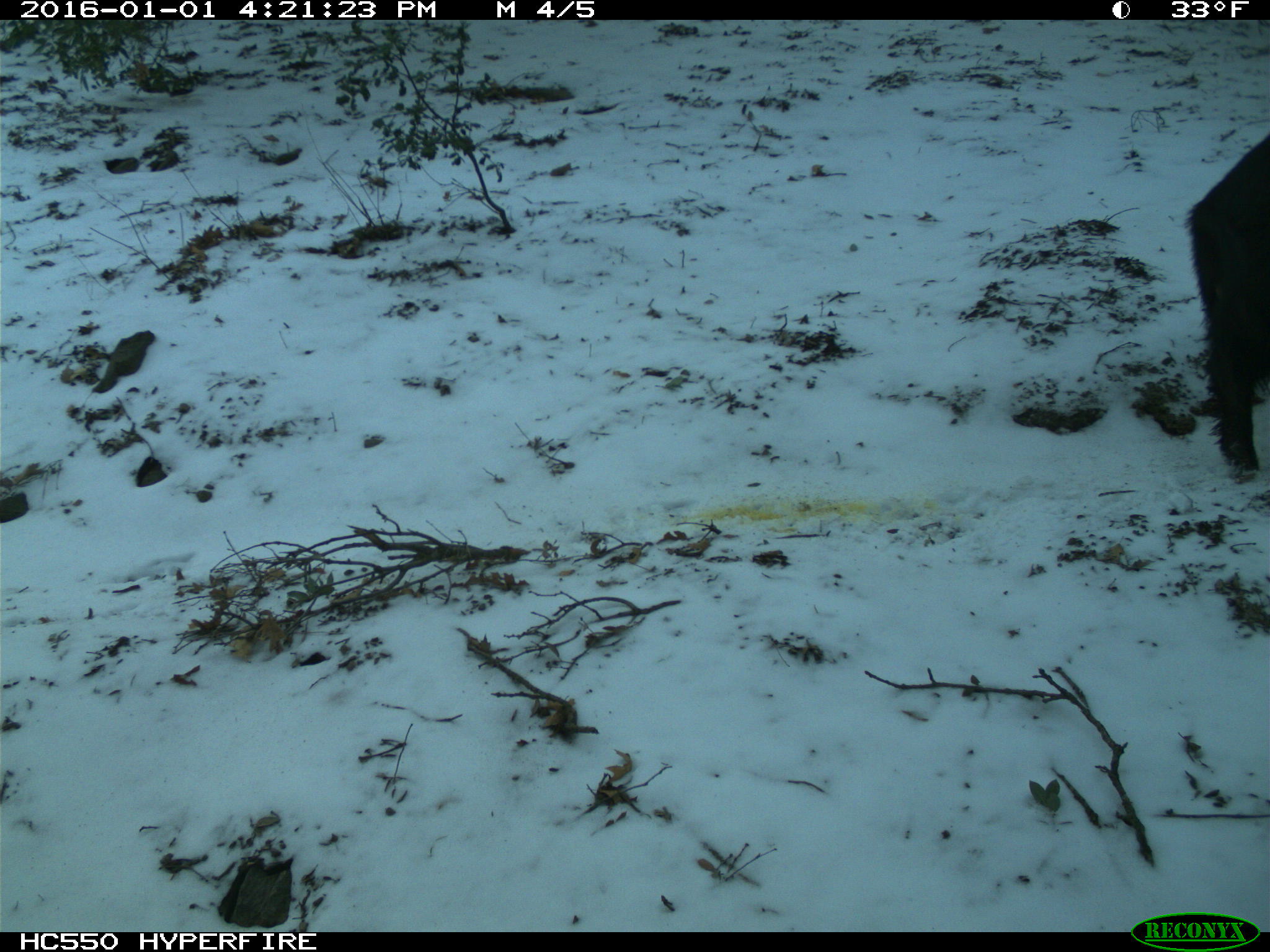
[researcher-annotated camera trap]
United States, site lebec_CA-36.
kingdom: Animalia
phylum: Chordata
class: Mammalia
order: Artiodactyla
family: Suidae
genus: Sus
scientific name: Sus scrofa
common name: wild boar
Sus scrofa (wild boar).